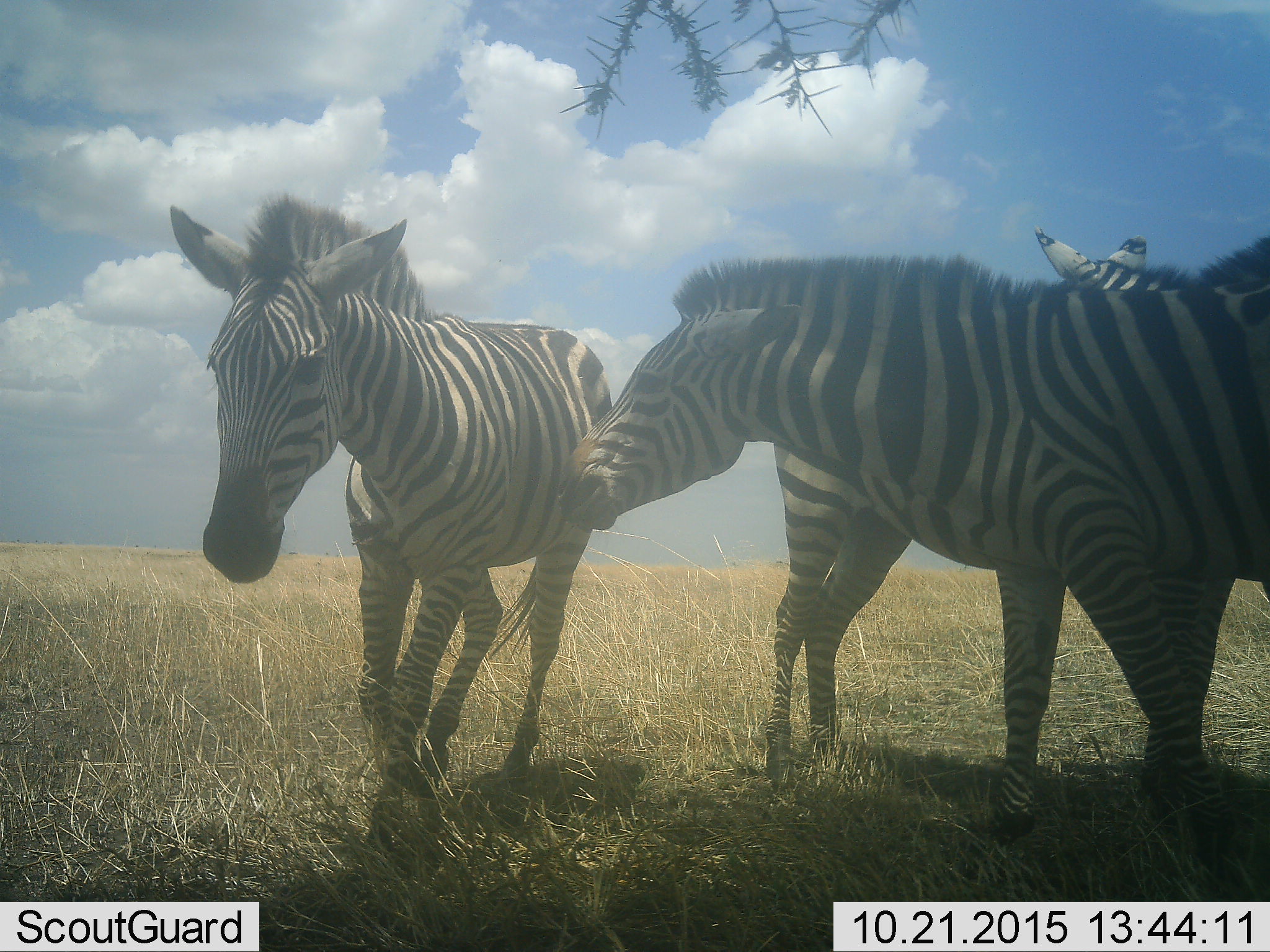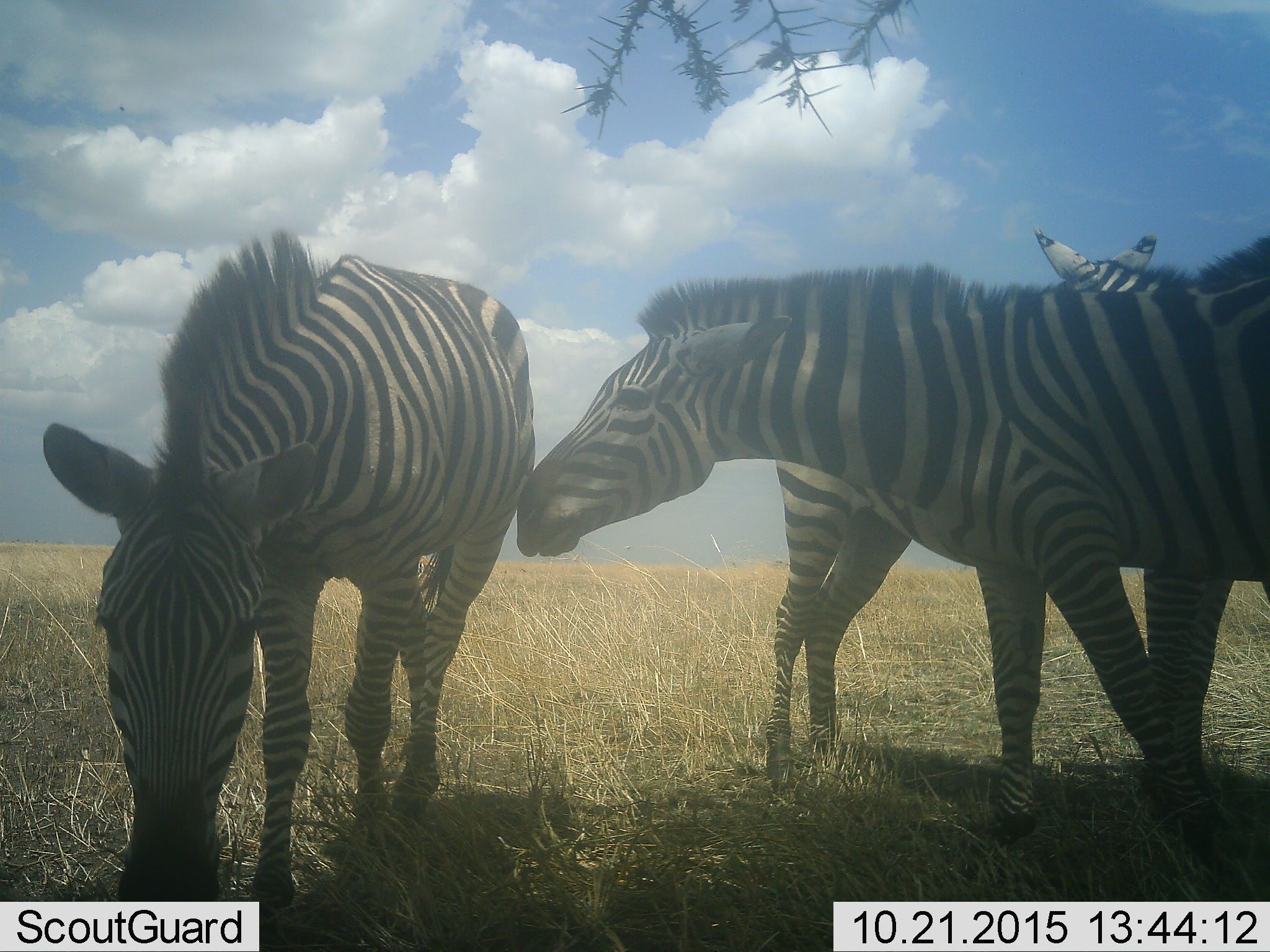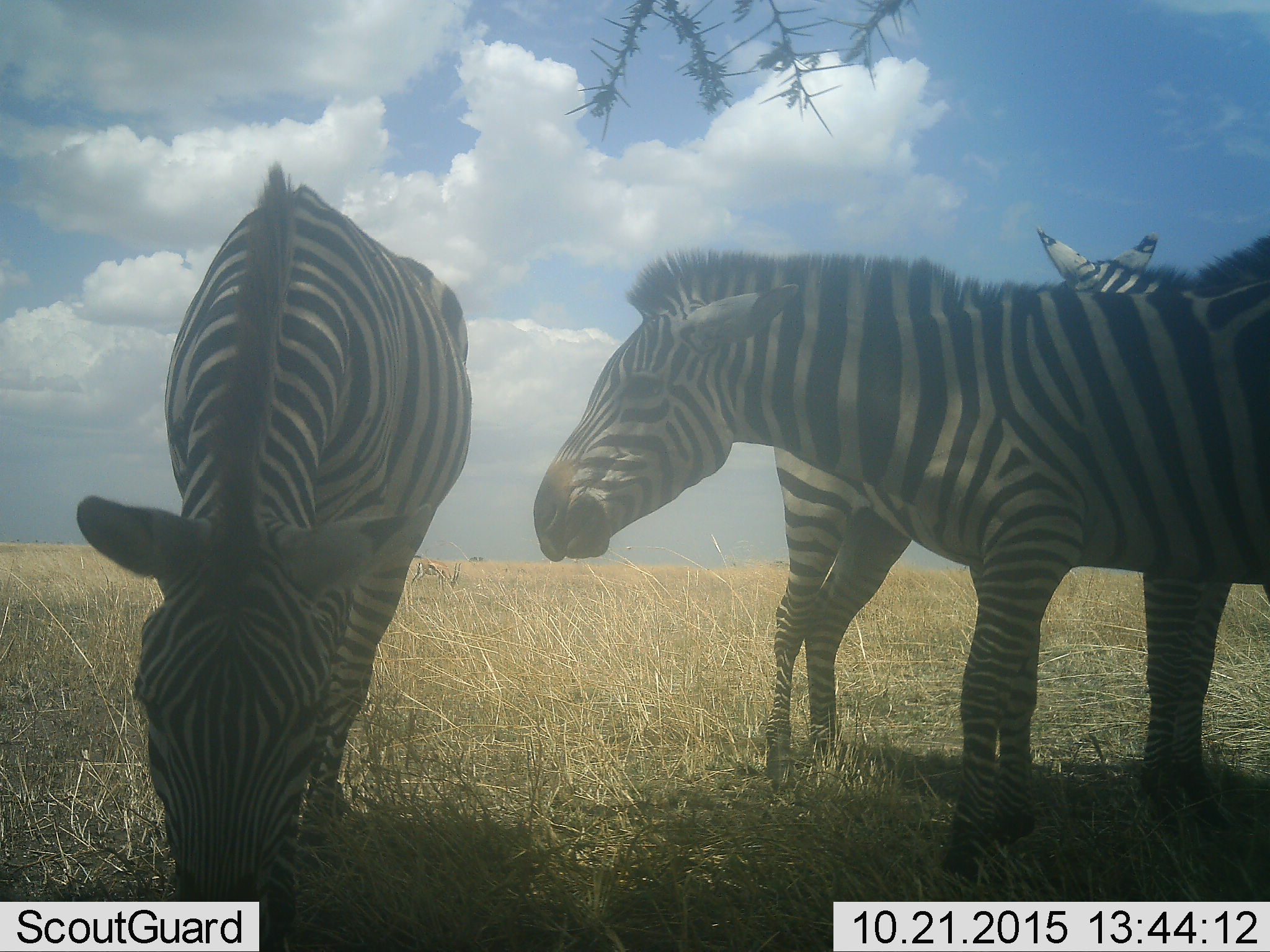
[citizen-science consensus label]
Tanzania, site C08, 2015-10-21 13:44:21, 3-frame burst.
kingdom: Animalia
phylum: Chordata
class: Mammalia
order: Perissodactyla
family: Equidae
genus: Equus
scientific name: Equus quagga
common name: plains zebra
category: zebra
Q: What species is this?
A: Zebra (plains zebra) (Equus quagga).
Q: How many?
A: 3.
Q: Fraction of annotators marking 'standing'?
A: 72%.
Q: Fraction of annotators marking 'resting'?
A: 0%.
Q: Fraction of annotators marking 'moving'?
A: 50%.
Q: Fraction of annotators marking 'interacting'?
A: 50%.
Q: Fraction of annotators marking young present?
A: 0%.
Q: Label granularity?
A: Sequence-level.